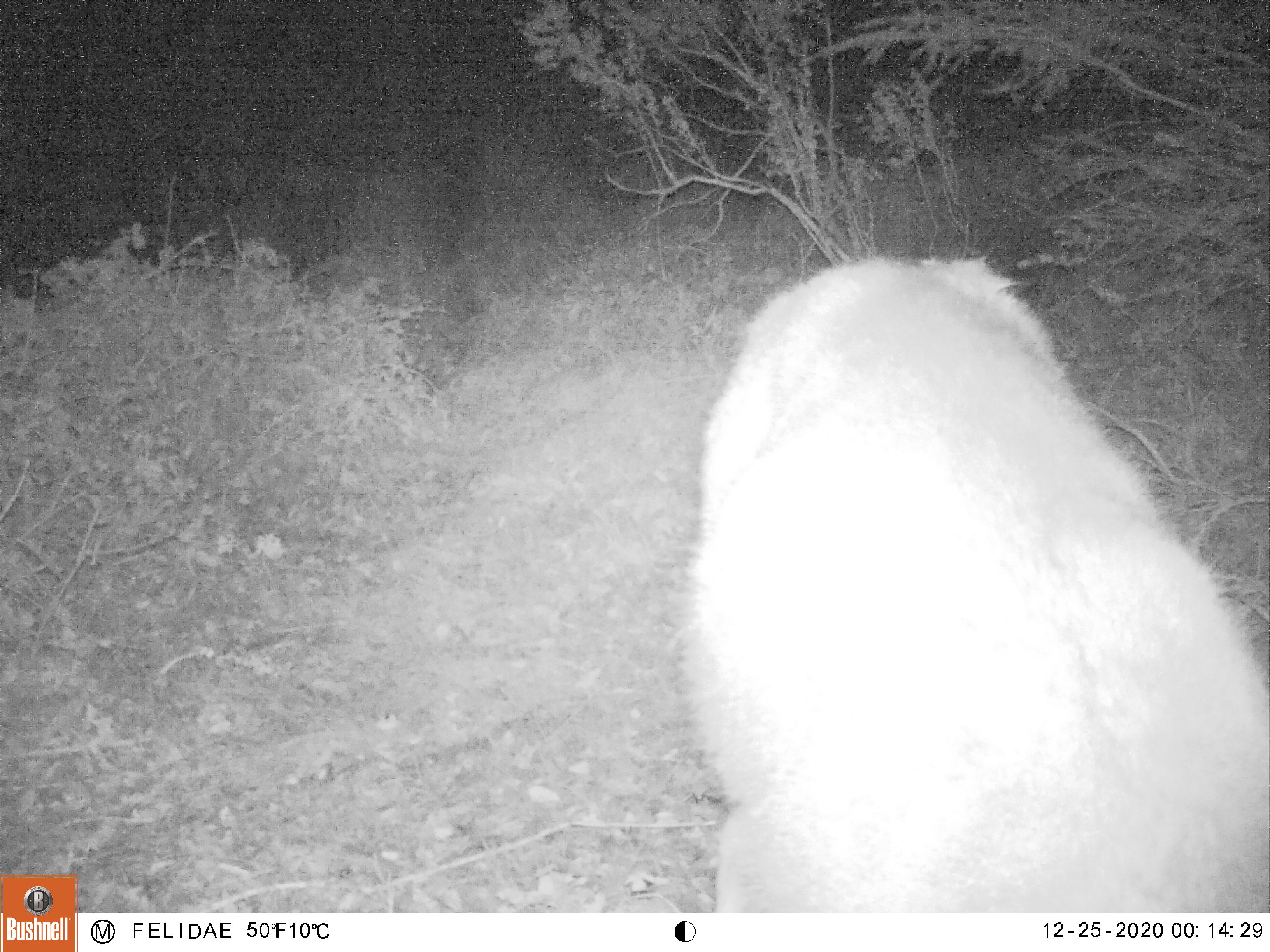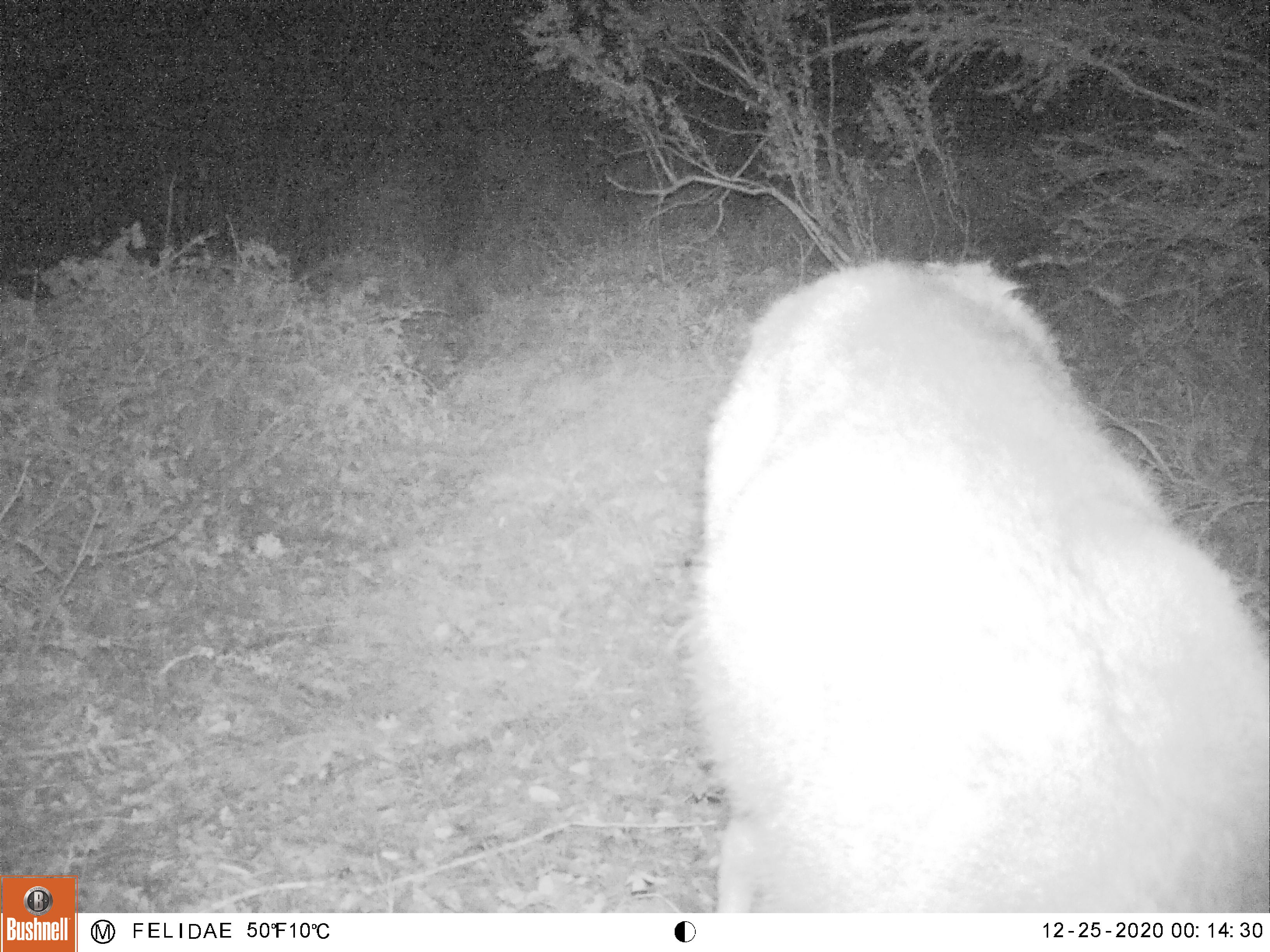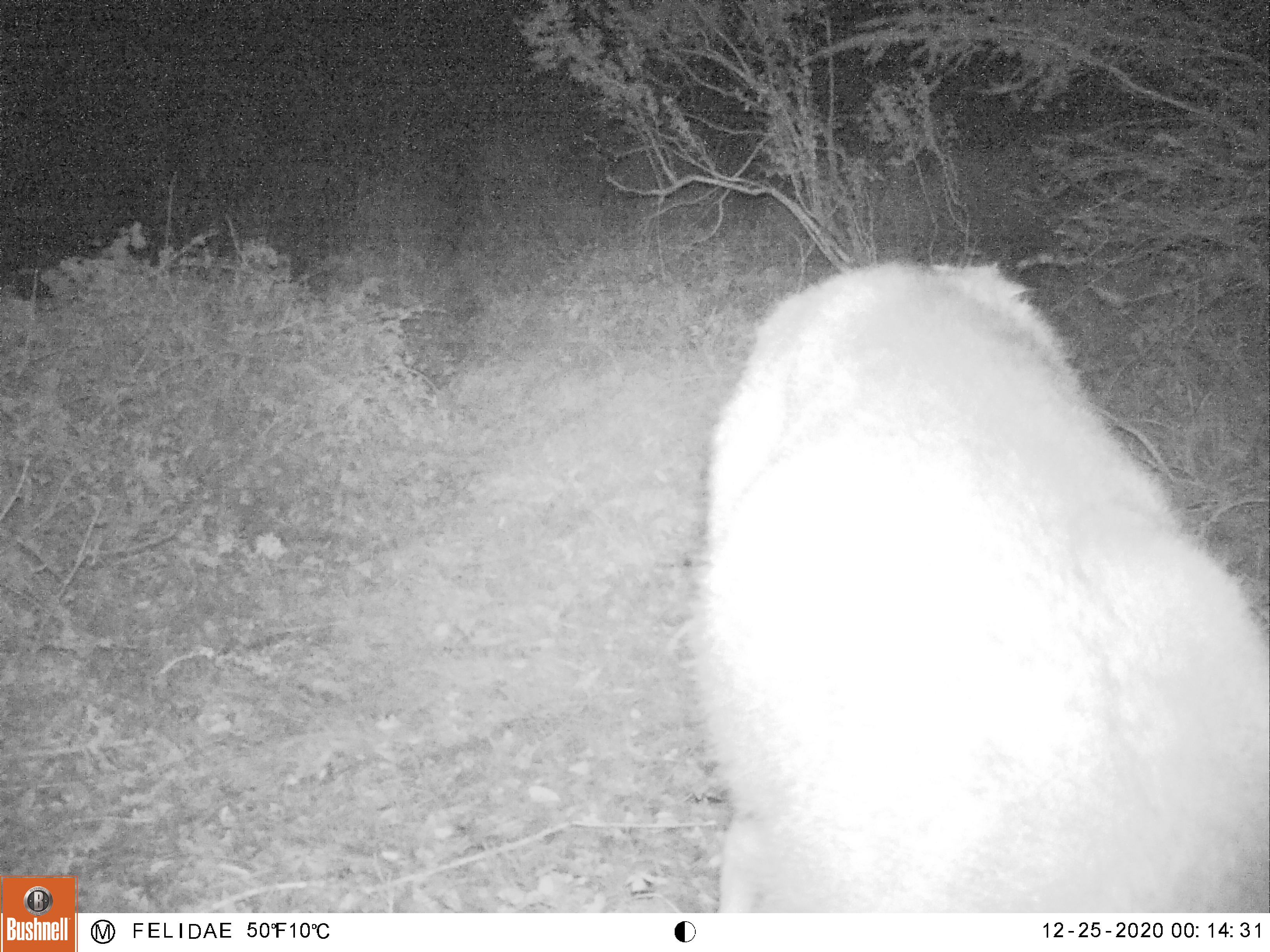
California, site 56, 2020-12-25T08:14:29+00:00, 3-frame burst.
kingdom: Animalia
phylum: Chordata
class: Mammalia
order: Artiodactyla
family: Cervidae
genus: Odocoileus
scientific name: Odocoileus hemionus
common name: mule deer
Mule deer (Odocoileus hemionus).